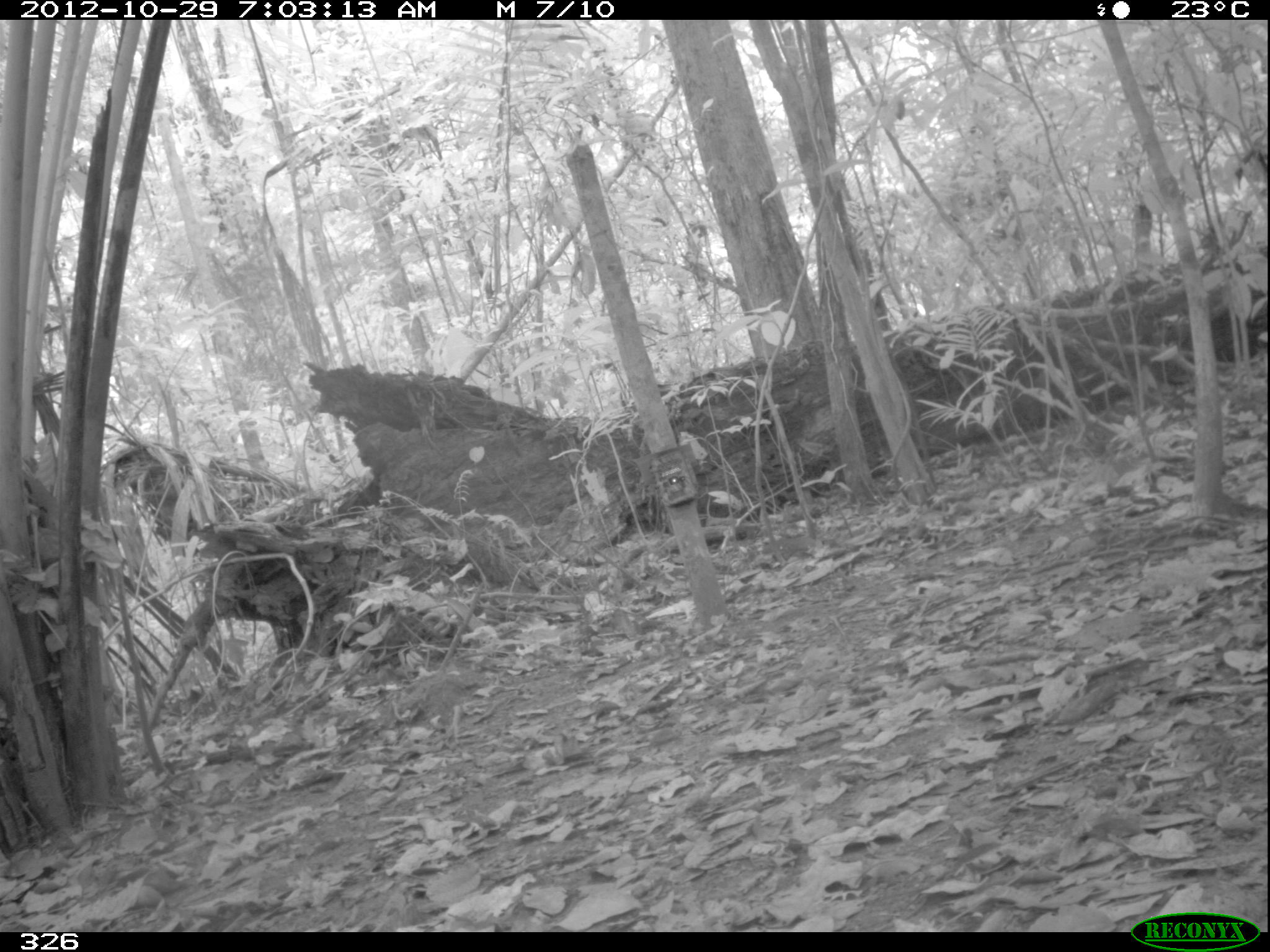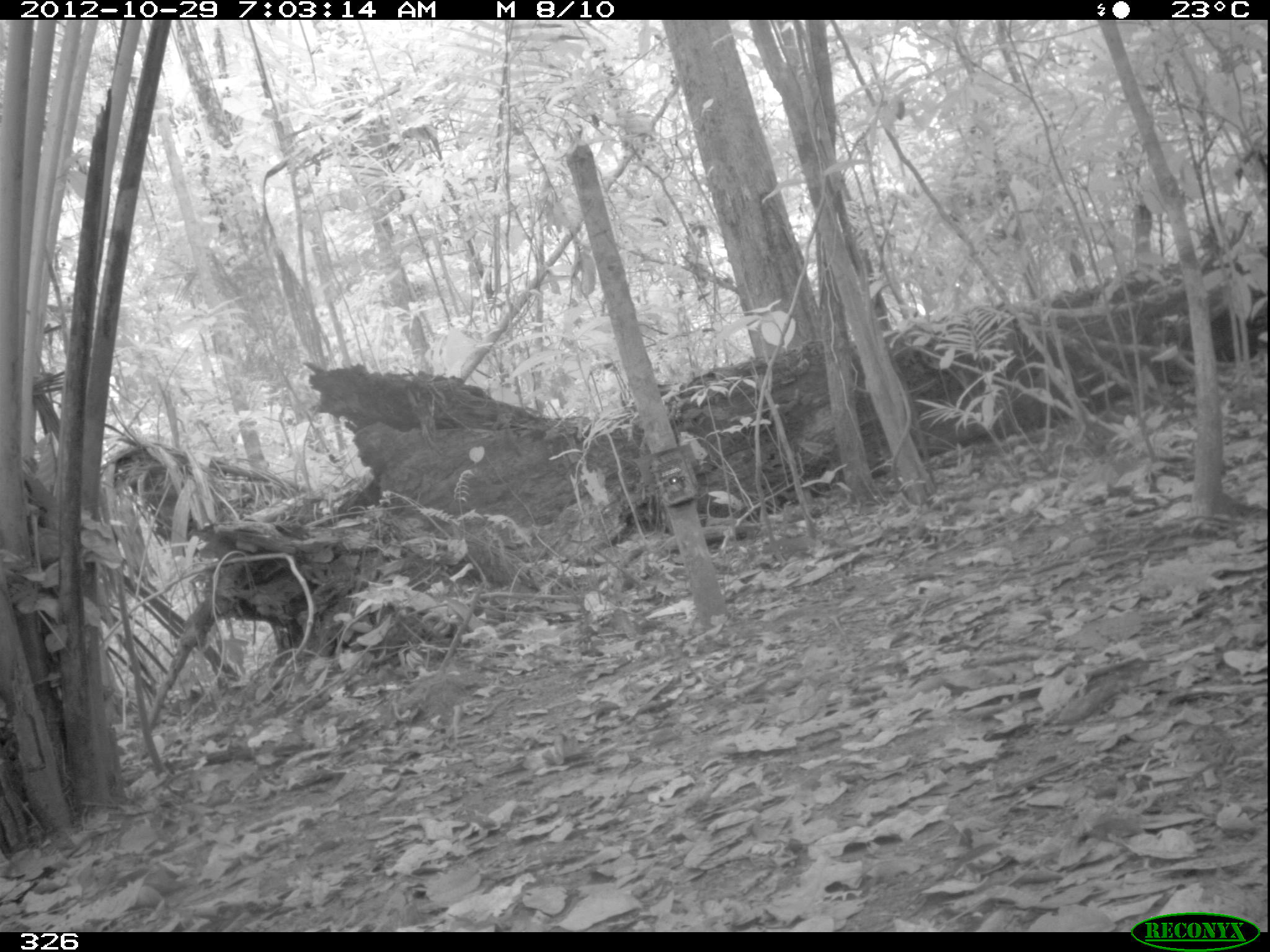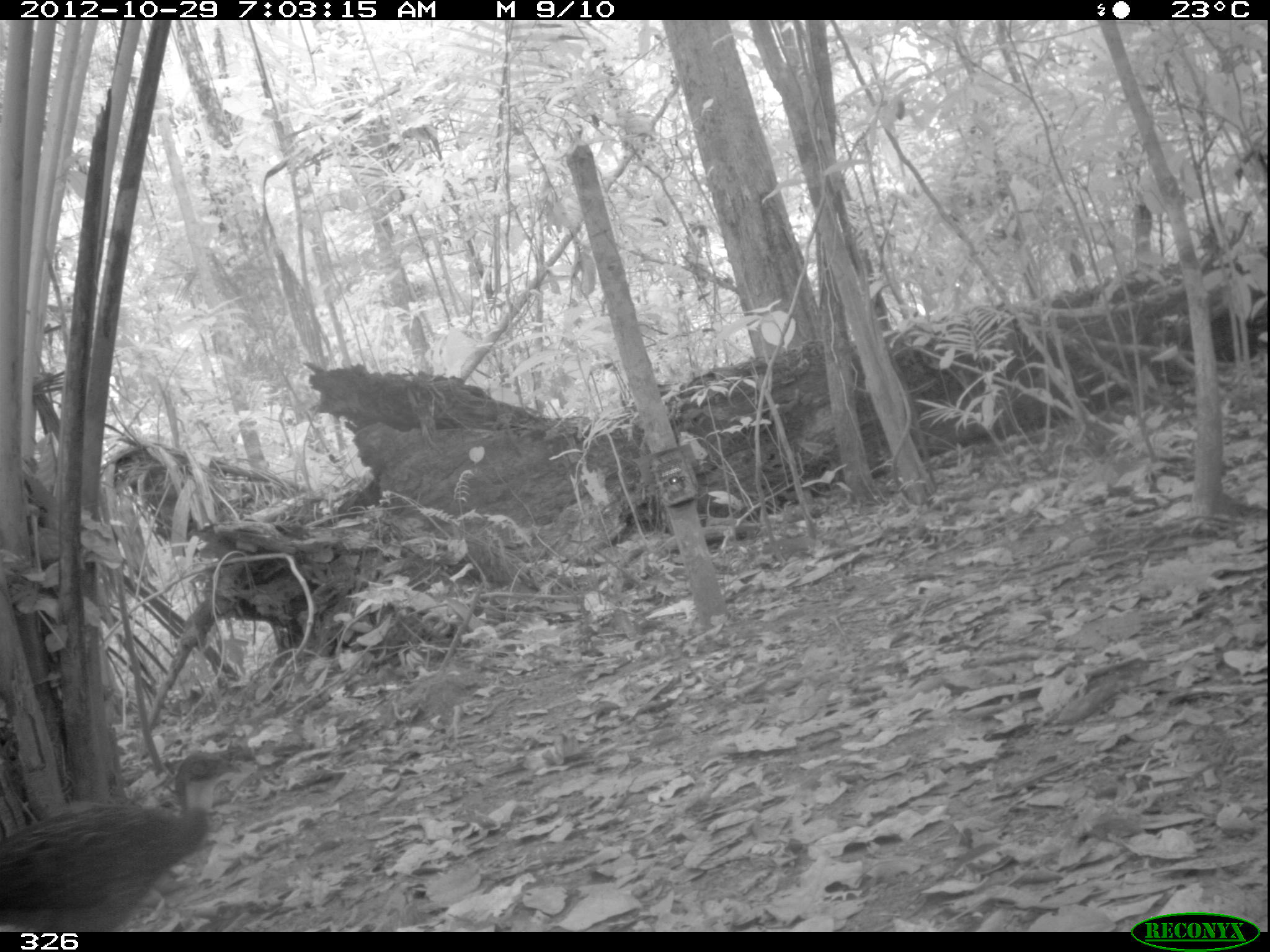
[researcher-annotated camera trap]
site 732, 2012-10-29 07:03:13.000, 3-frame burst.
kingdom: Animalia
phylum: Chordata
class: Aves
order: Galliformes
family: Cracidae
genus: Penelope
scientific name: Penelope jacquacu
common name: spix's guan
Penelope jacquacu (spix's guan).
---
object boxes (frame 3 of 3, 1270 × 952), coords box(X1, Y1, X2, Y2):
penelope jacquacu: box(0, 752, 243, 931)